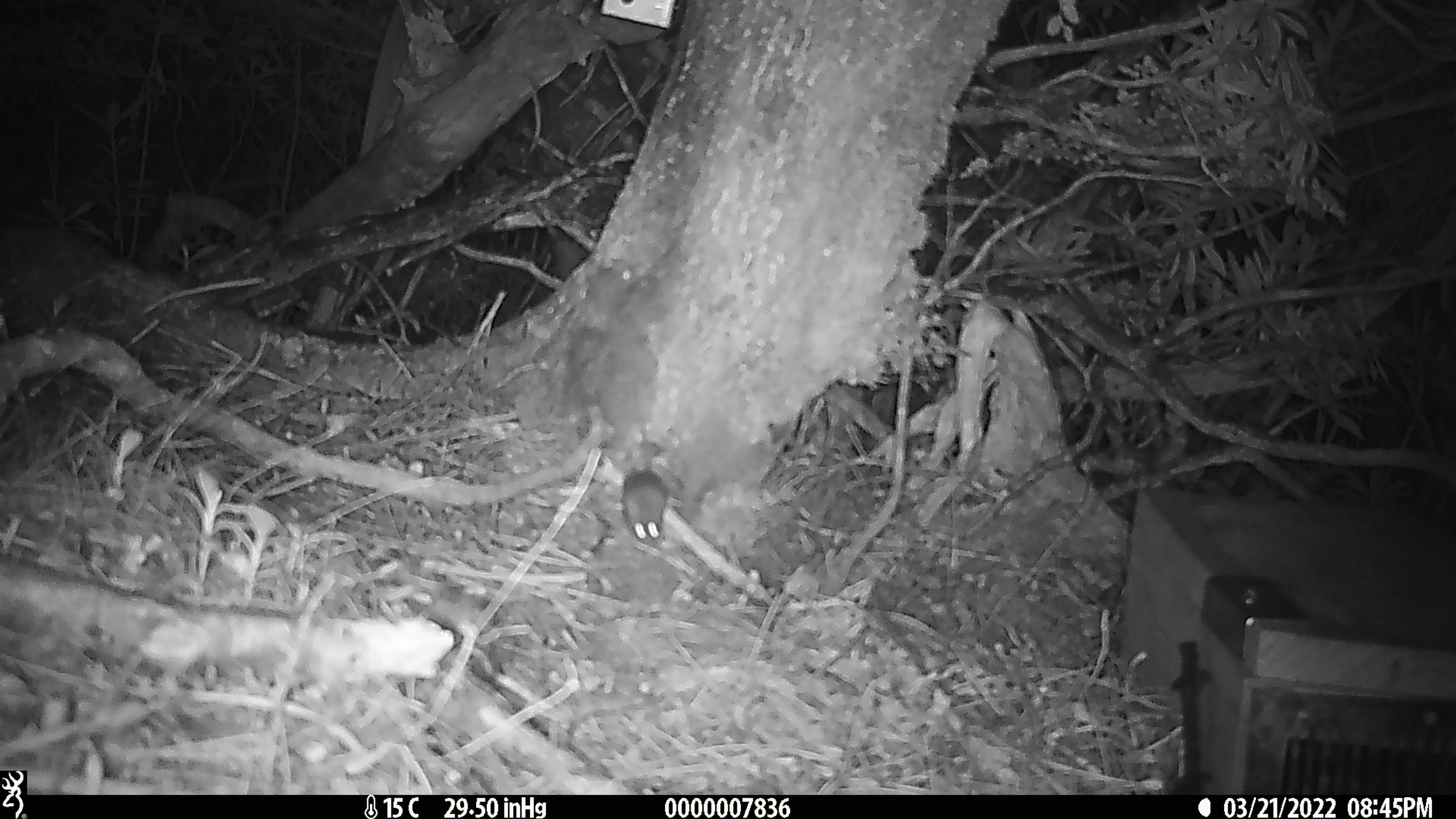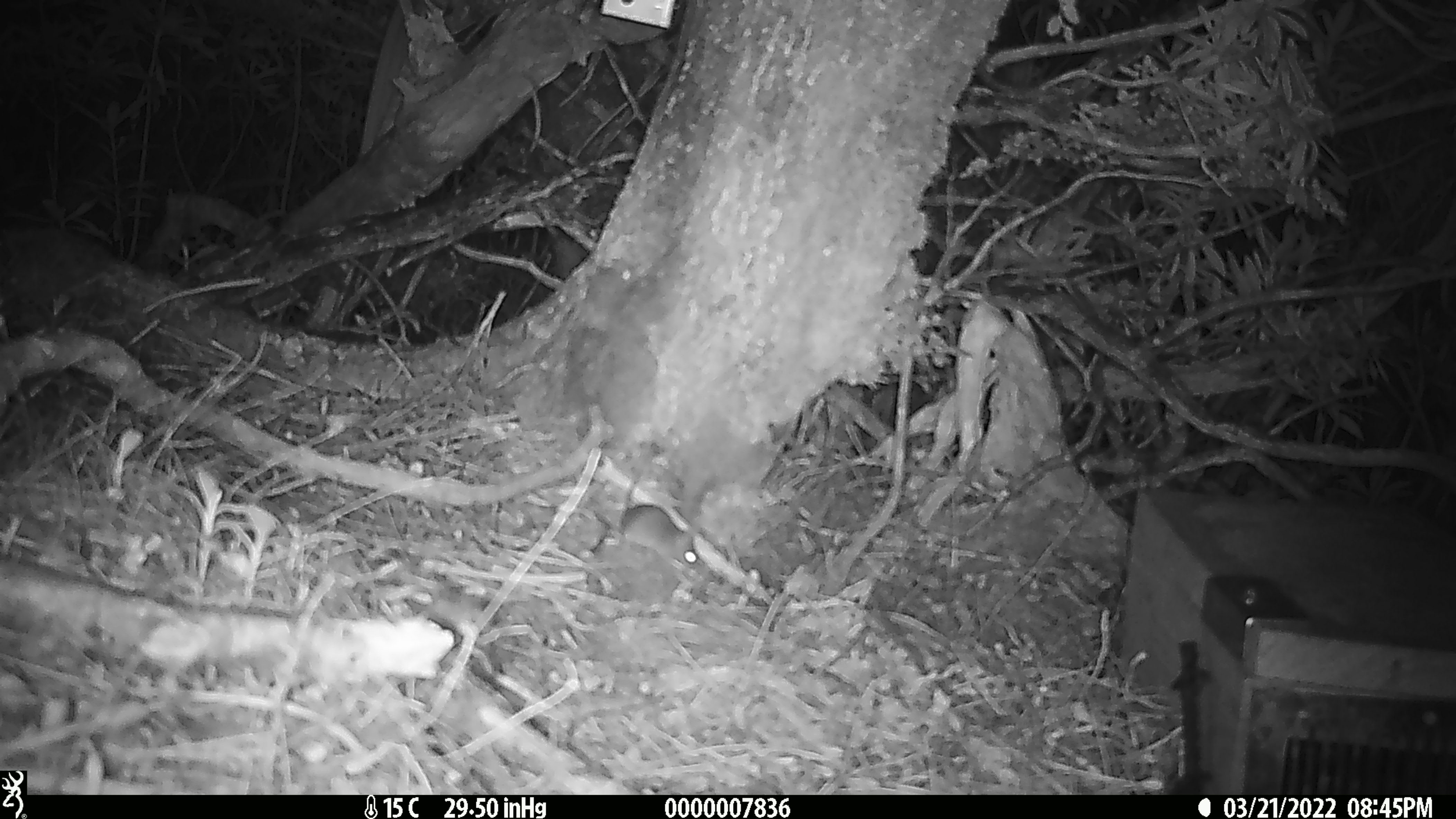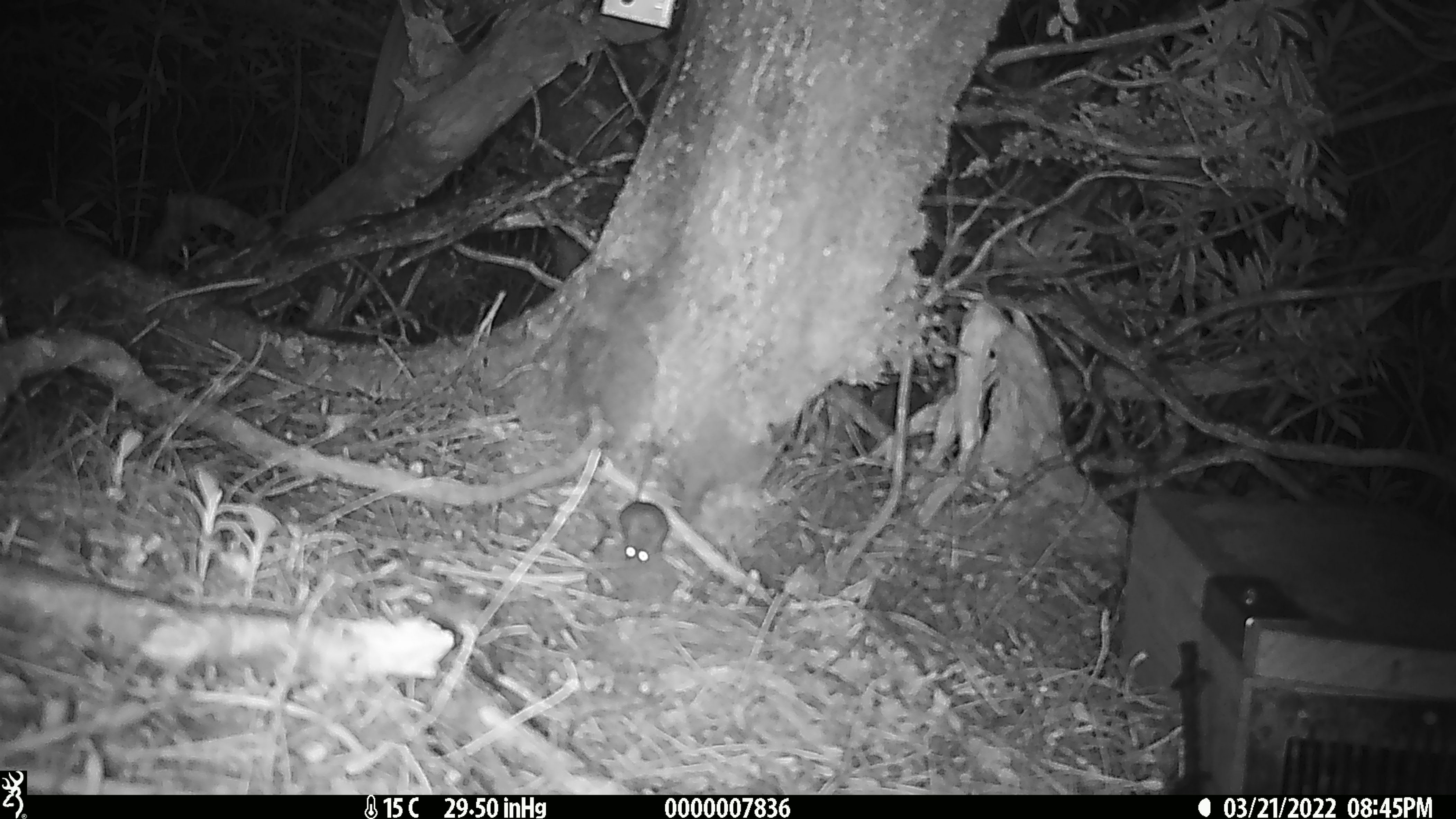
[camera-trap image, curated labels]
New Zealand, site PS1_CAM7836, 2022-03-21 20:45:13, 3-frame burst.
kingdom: Animalia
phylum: Chordata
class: Mammalia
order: Rodentia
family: Muridae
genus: Mus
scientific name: Mus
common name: mouse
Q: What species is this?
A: Mouse (Mus).